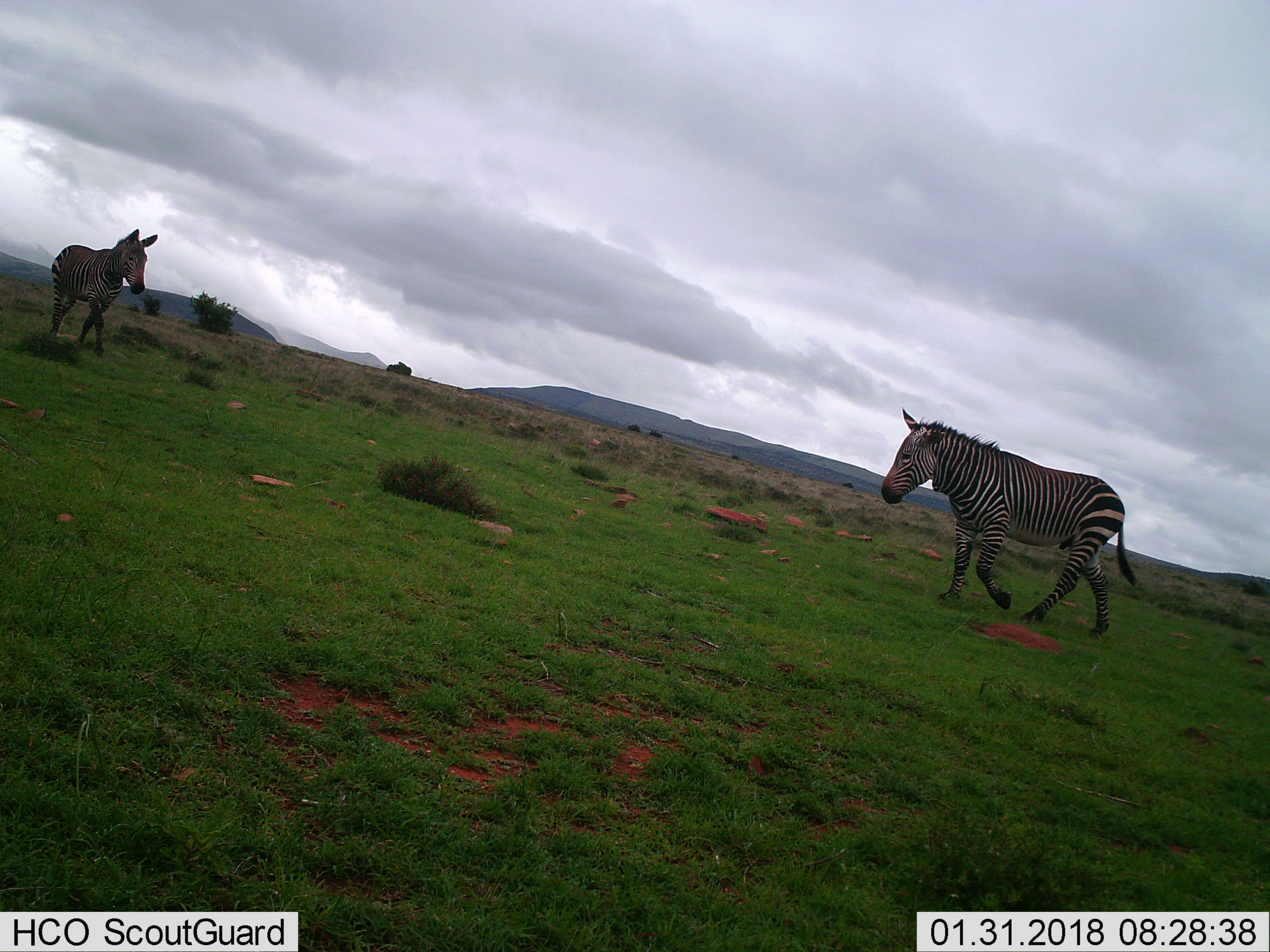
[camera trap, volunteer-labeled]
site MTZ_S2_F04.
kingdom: Animalia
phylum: Chordata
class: Mammalia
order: Perissodactyla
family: Equidae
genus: Equus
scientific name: Equus zebra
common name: mountain zebra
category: zebramountain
Zebramountain (mountain zebra) (Equus zebra), count 2. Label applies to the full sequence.